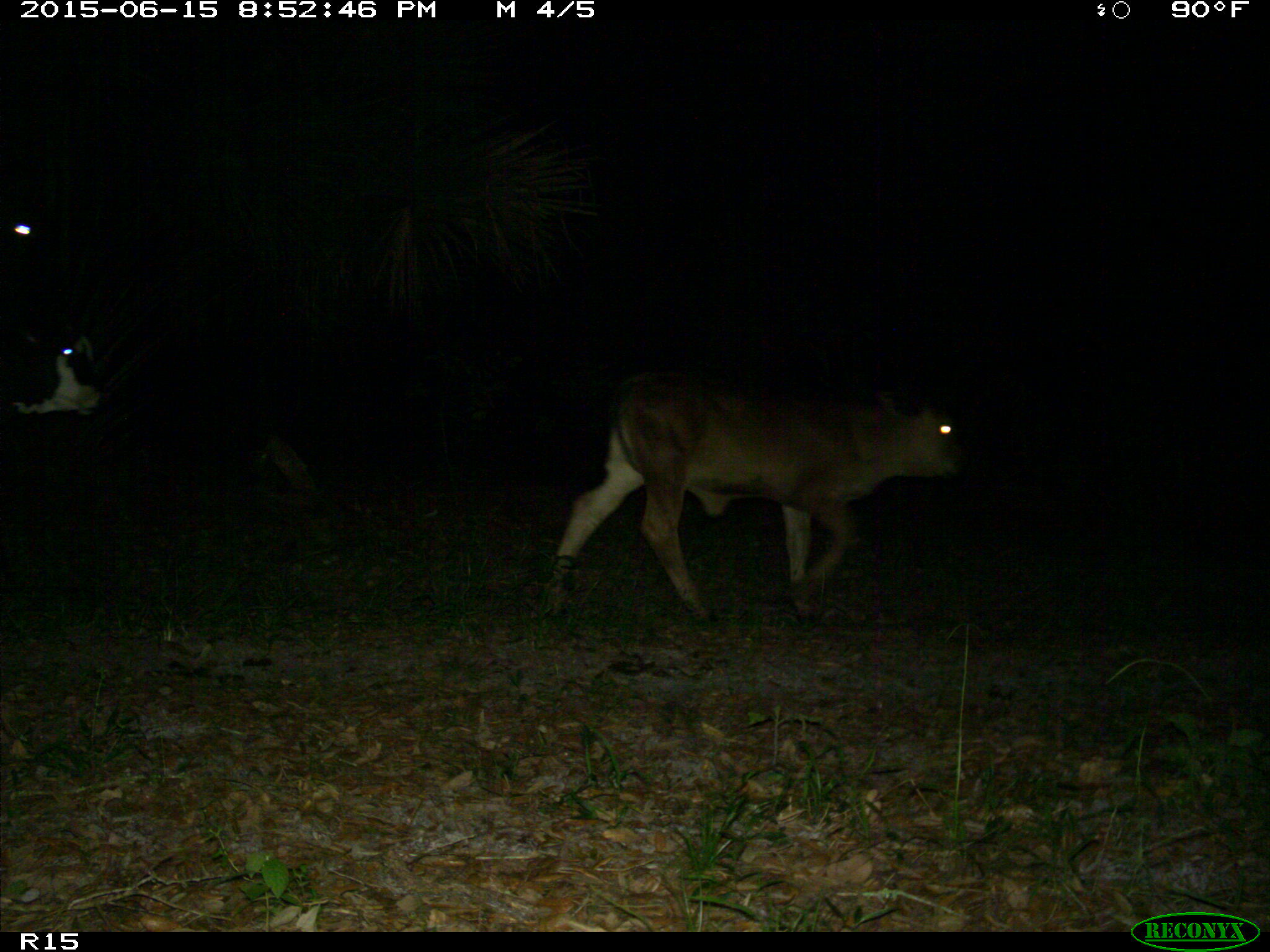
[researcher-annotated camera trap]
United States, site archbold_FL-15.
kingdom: Animalia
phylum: Chordata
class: Mammalia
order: Artiodactyla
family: Bovidae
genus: Bos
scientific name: Bos taurus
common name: domestic cow